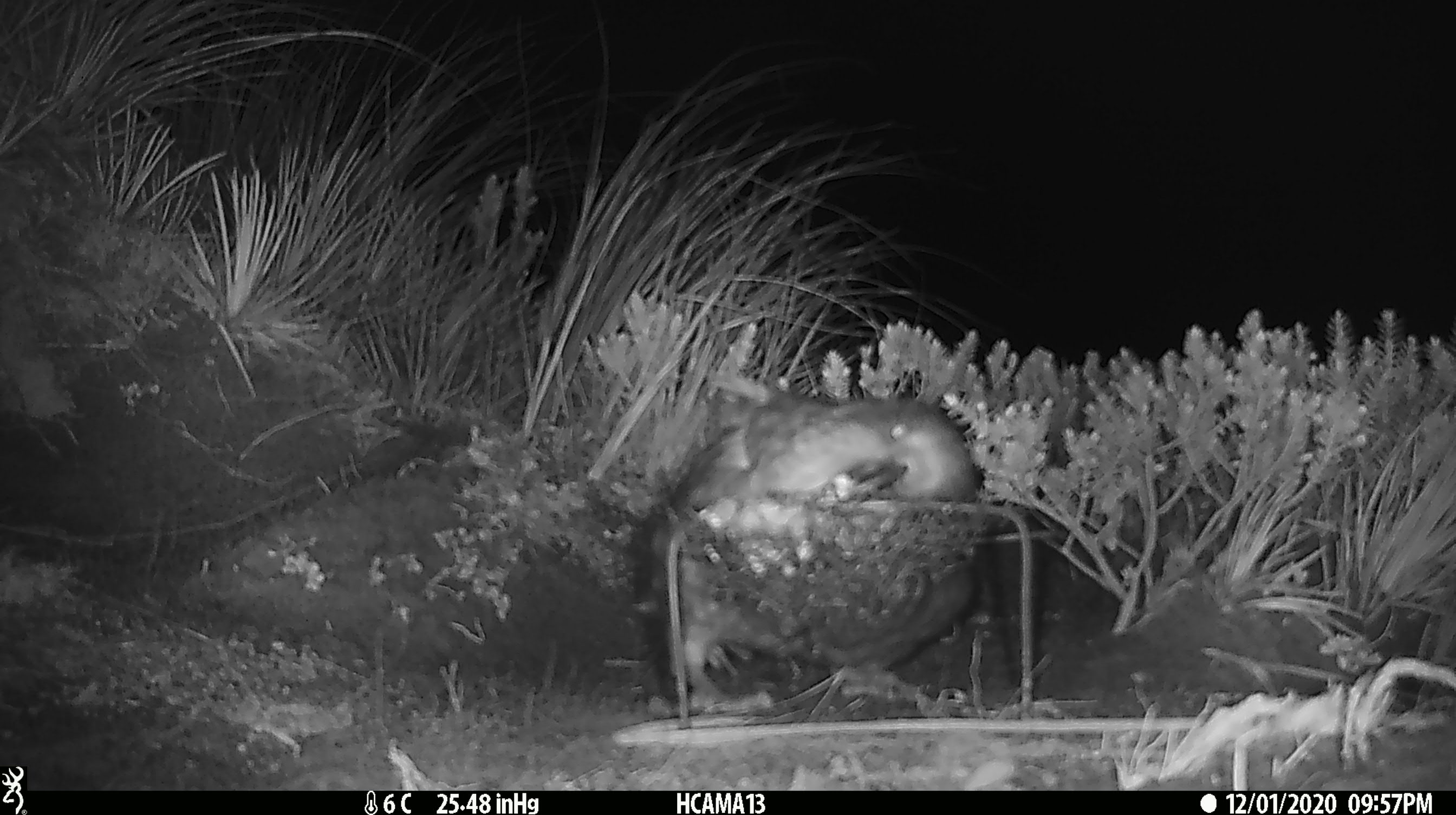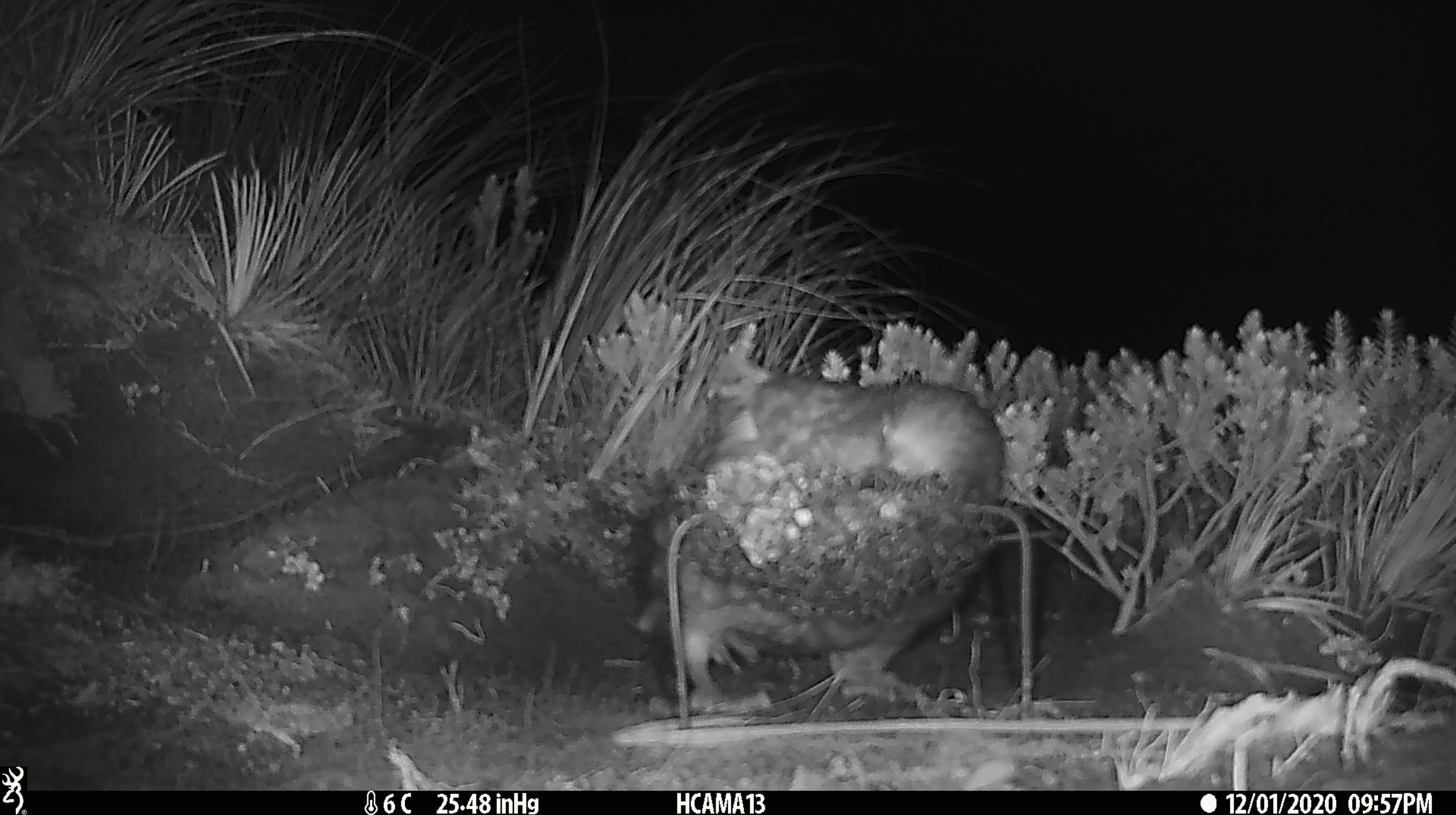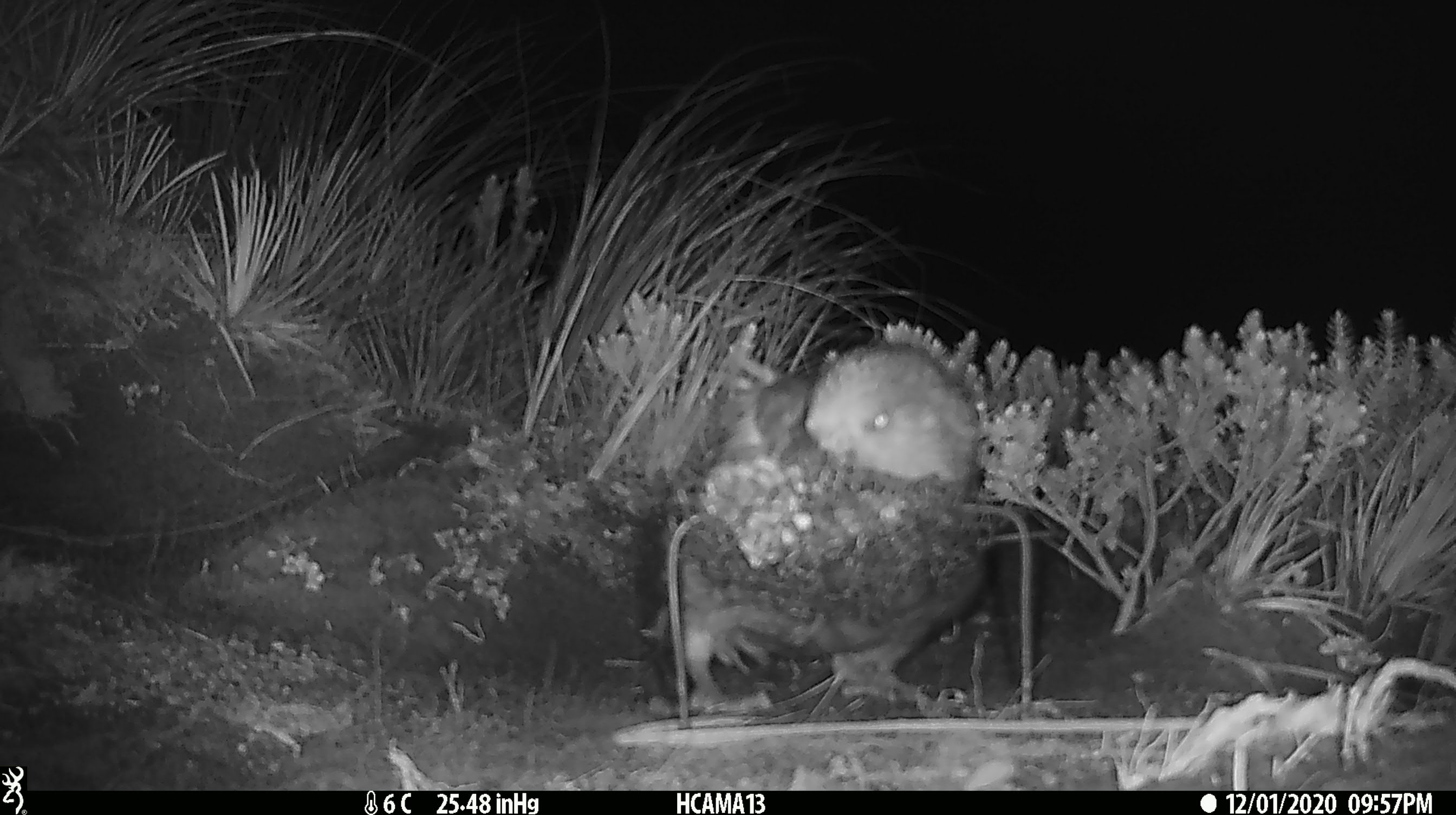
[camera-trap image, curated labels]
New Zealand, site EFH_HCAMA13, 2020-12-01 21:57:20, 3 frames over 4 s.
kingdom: Animalia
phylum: Chordata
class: Aves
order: Psittaciformes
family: Strigopidae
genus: Nestor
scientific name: Nestor notabilis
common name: kea